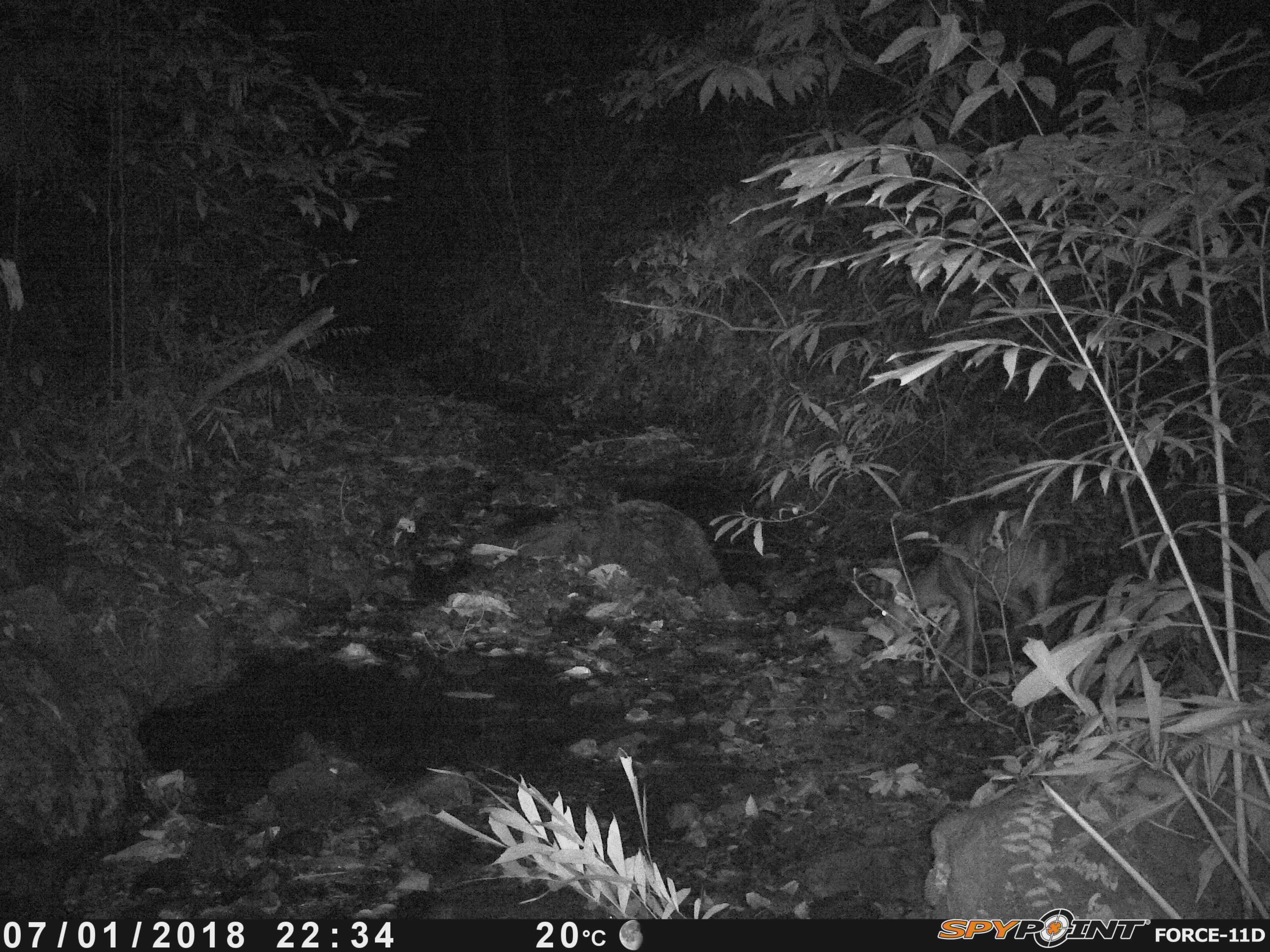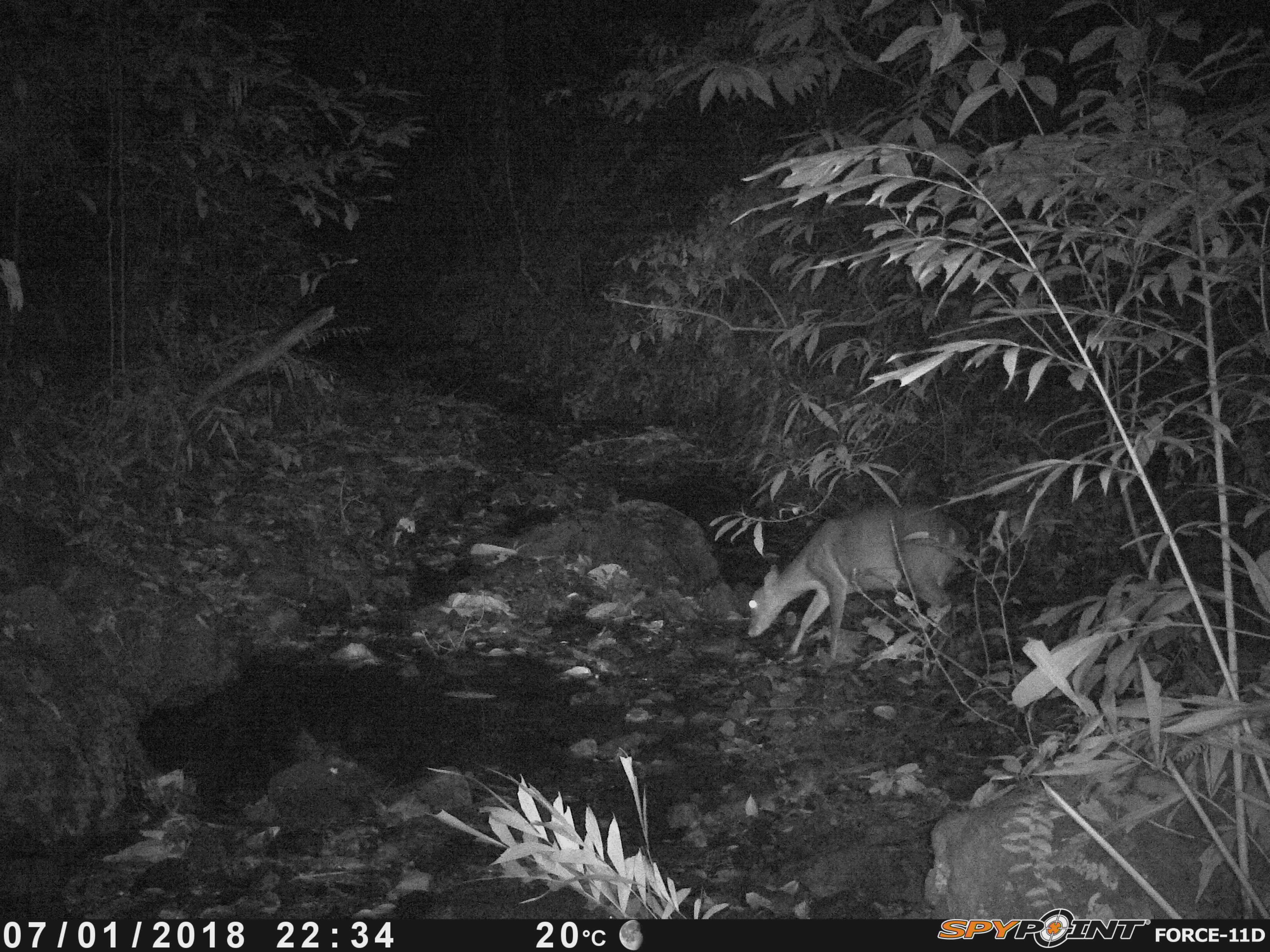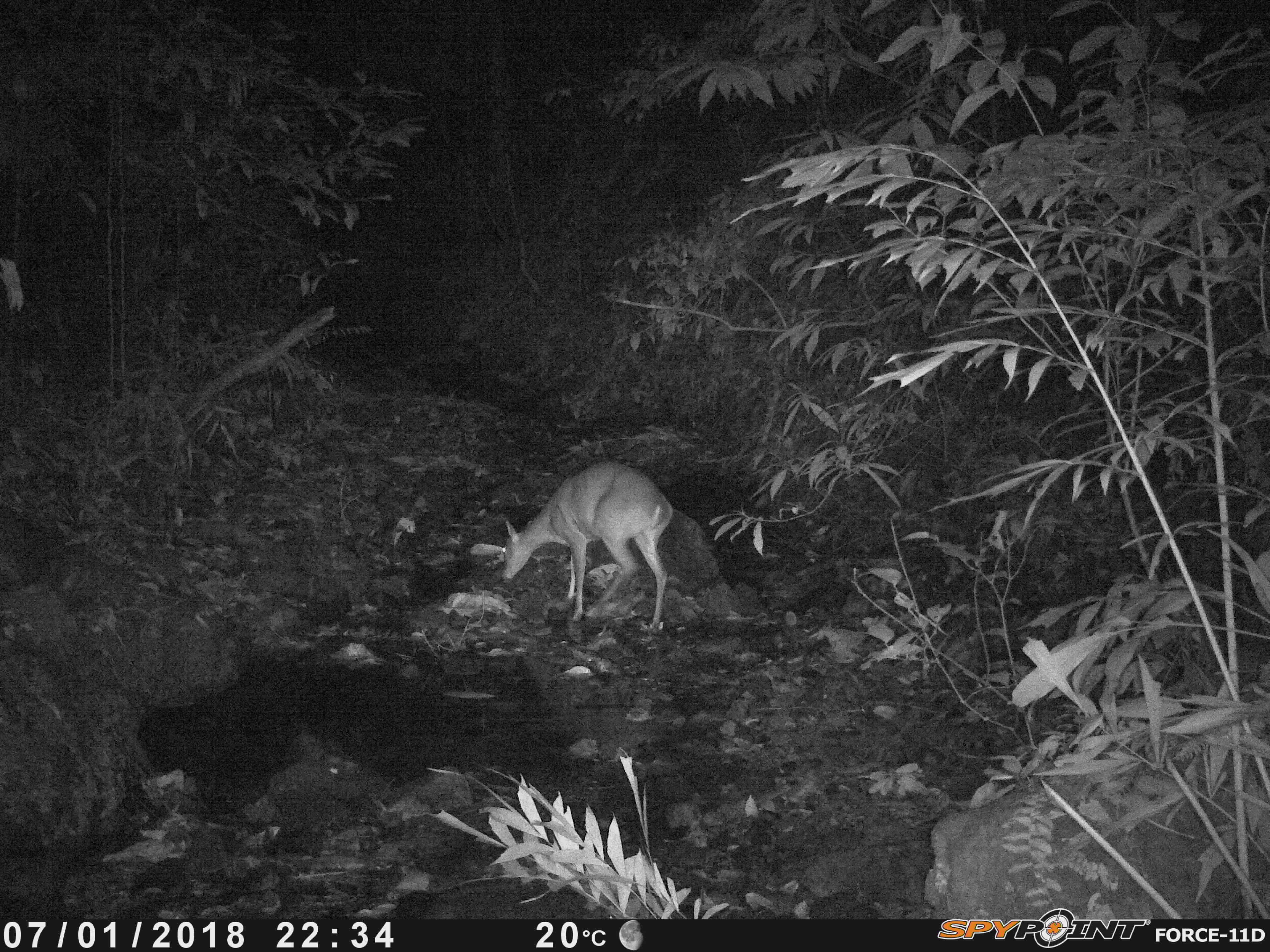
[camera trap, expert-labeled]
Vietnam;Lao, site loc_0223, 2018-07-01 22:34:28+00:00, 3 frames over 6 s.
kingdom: Animalia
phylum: Chordata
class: Mammalia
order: Artiodactyla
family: Cervidae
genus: Muntiacus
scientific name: Muntiacus vuquangensis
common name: large-antlered muntjac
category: large antlered muntjac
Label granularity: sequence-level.